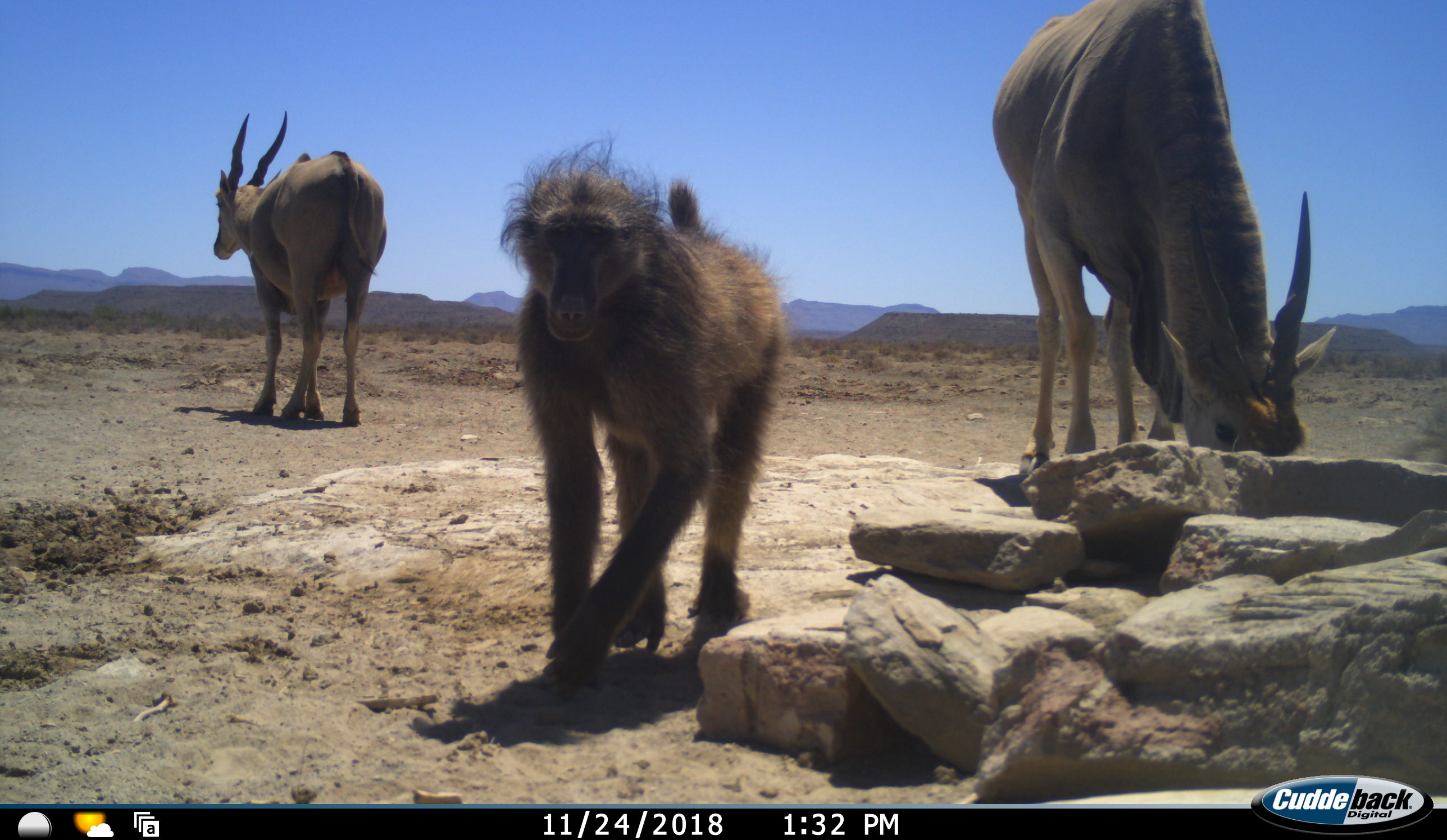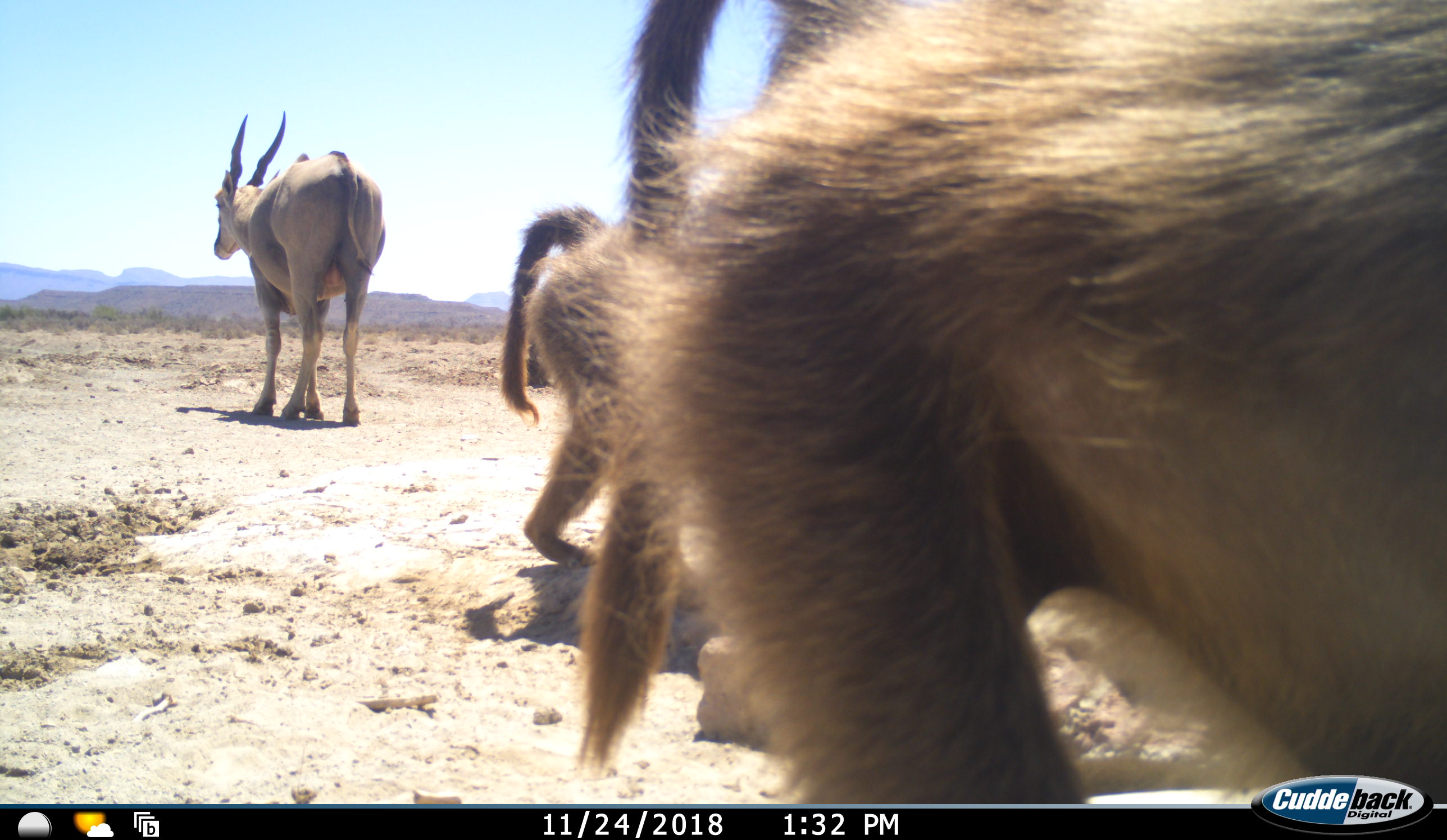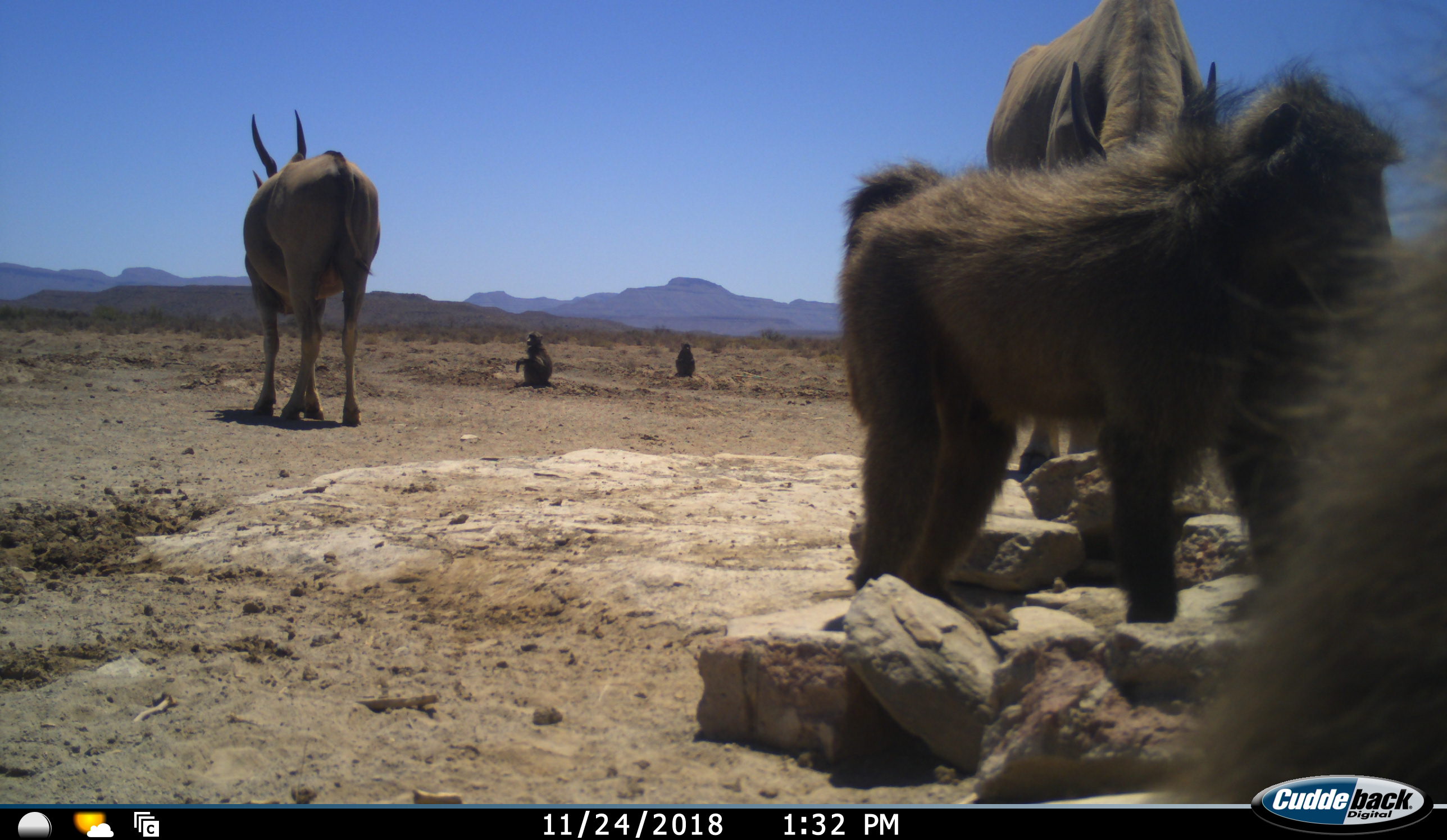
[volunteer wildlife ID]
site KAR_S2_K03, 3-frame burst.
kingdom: Animalia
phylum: Chordata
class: Mammalia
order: Primates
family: Cercopithecidae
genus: Papio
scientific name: Papio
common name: baboon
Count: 4.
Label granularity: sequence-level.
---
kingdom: Animalia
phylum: Chordata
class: Mammalia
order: Artiodactyla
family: Bovidae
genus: Tragelaphus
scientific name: Tragelaphus oryx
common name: eland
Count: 2.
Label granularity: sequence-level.